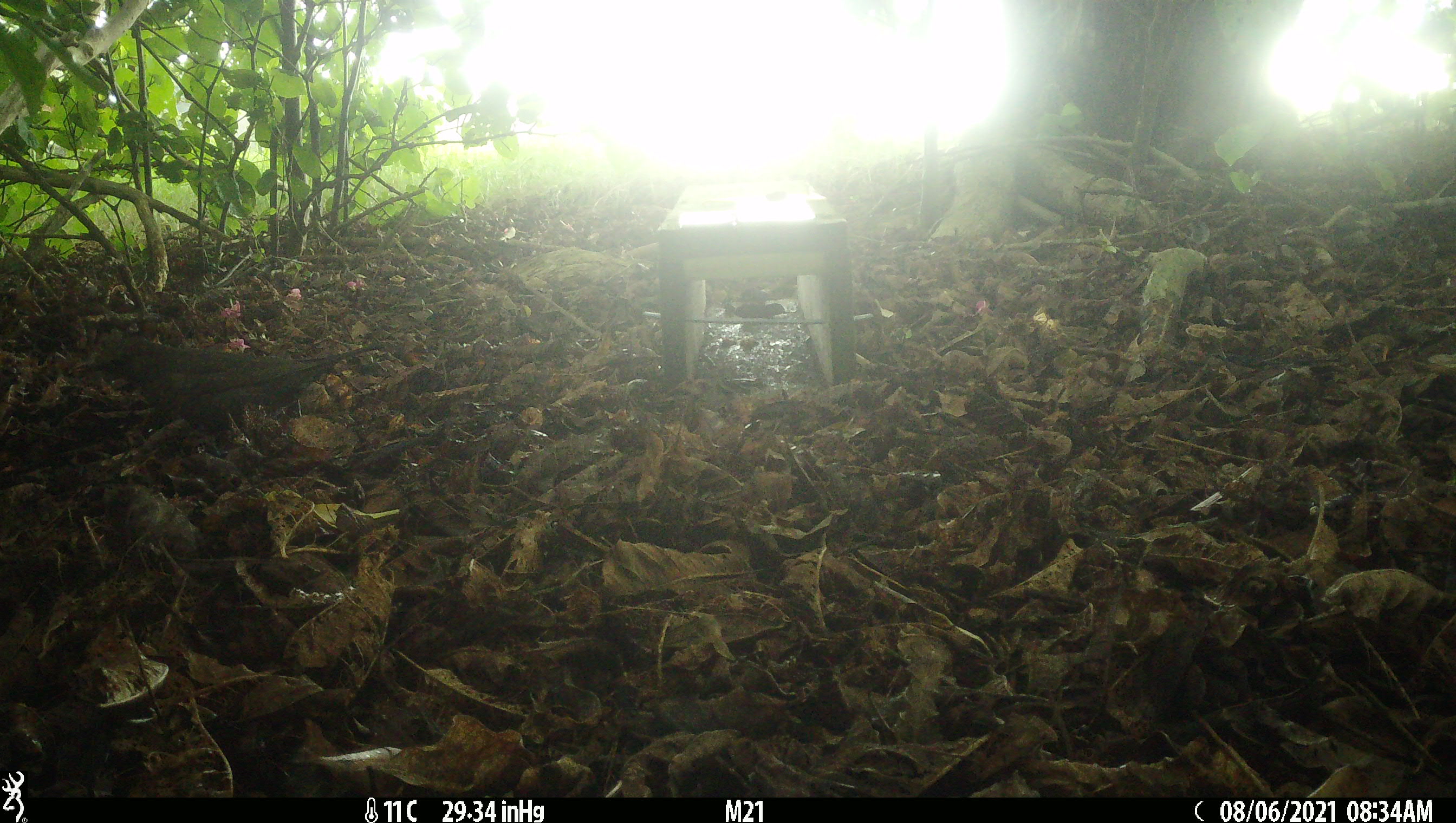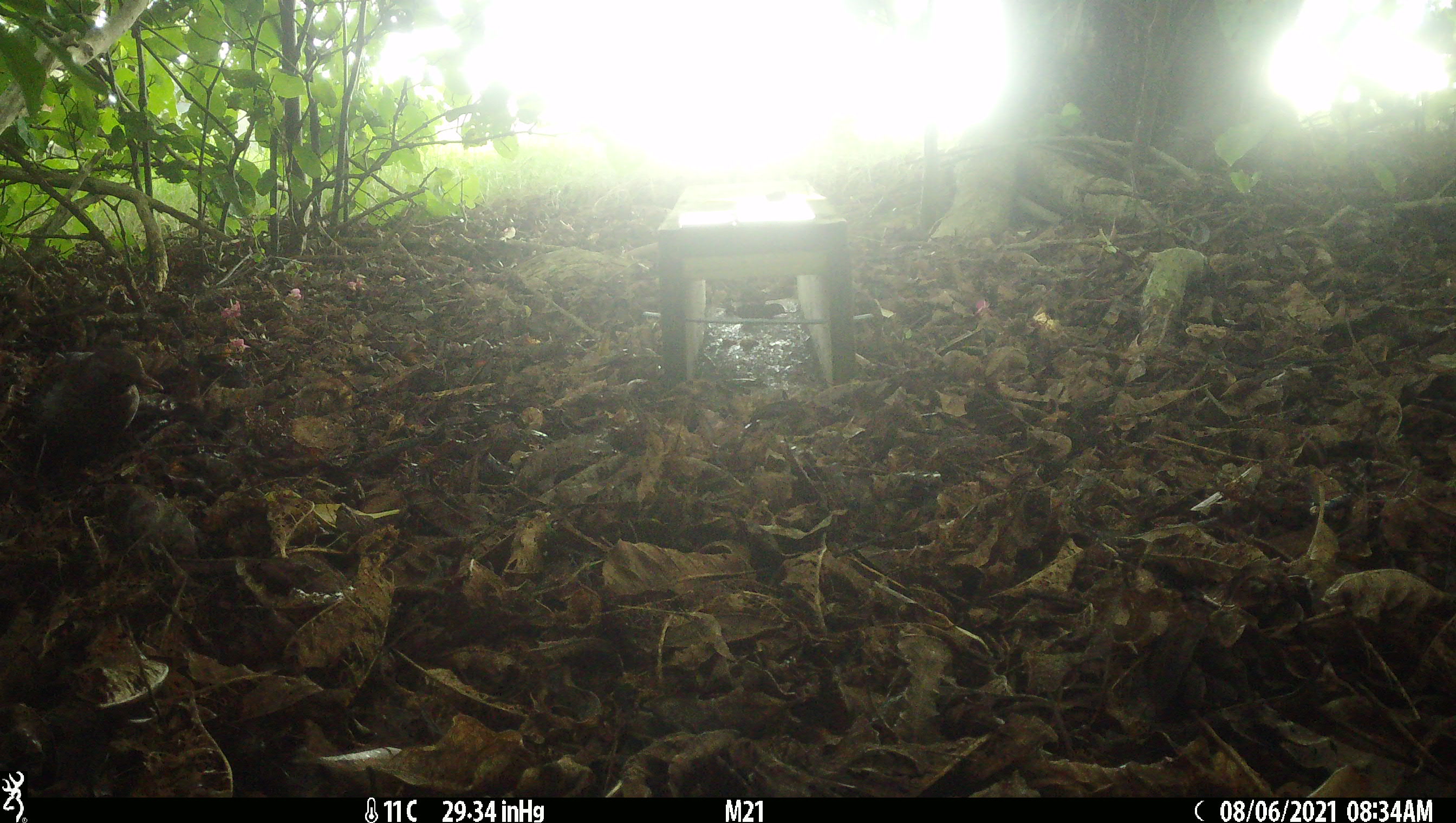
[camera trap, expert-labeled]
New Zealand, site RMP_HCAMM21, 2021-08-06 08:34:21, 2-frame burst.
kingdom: Animalia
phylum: Chordata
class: Aves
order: Passeriformes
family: Turdidae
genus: Turdus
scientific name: Turdus merula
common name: eurasian blackbird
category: blackbird